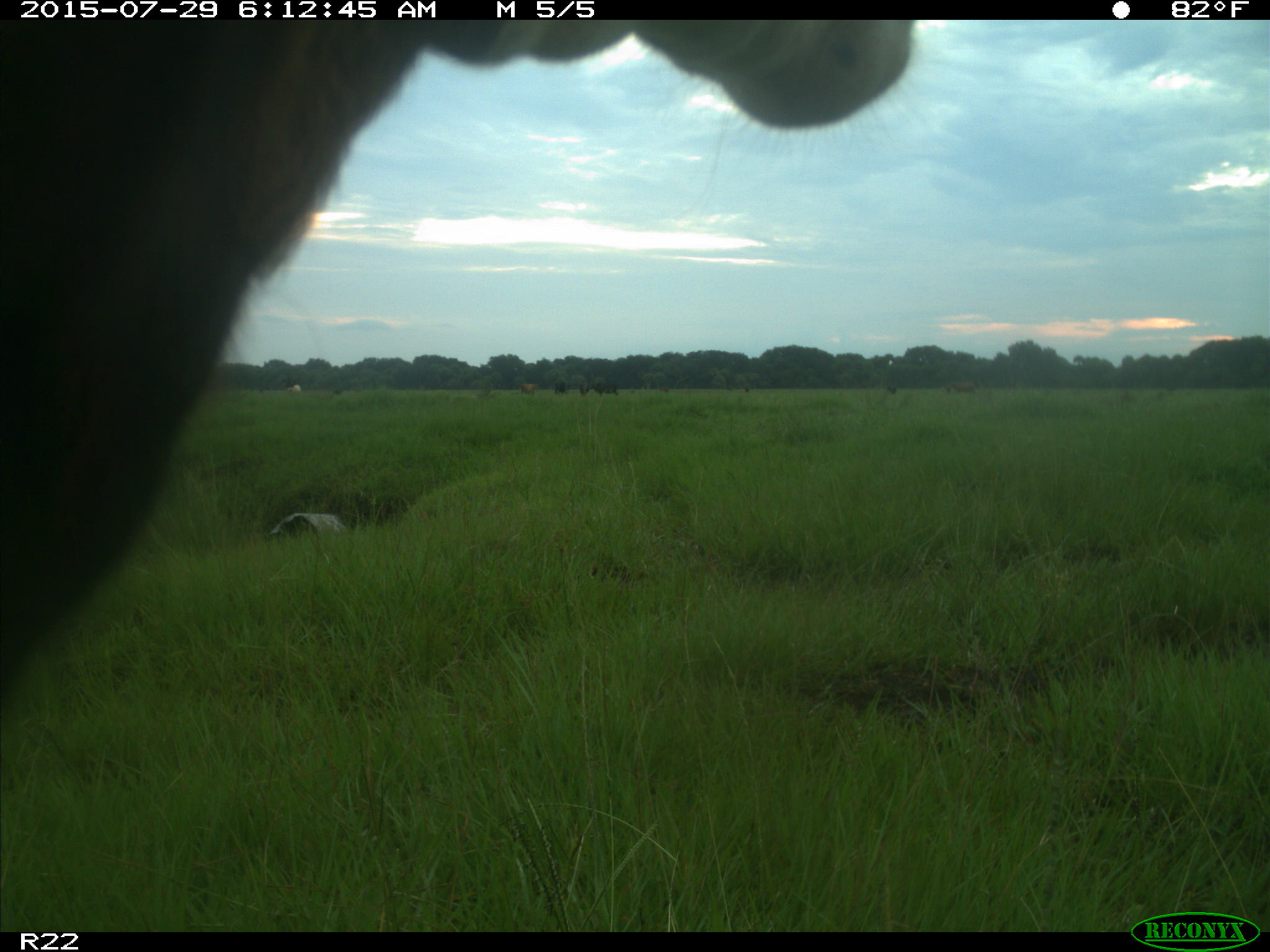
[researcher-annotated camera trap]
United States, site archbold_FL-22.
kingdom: Animalia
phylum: Chordata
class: Mammalia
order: Artiodactyla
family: Bovidae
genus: Bos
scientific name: Bos taurus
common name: domestic cow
Bos taurus (domestic cow).